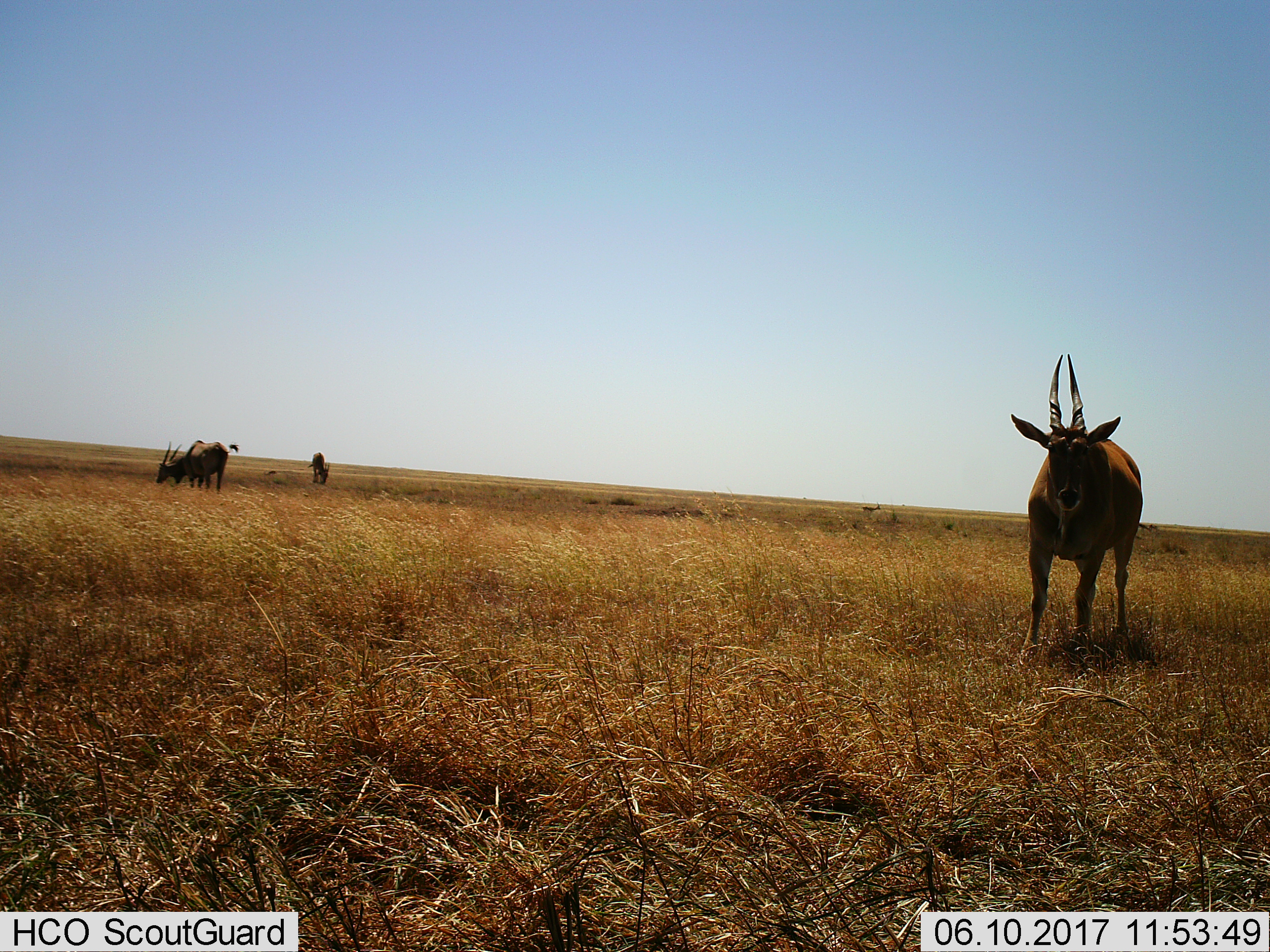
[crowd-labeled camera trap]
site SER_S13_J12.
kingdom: Animalia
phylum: Chordata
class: Mammalia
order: Artiodactyla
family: Bovidae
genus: Tragelaphus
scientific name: Tragelaphus oryx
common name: eland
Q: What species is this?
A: Eland (Tragelaphus oryx).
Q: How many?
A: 4.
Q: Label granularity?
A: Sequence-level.